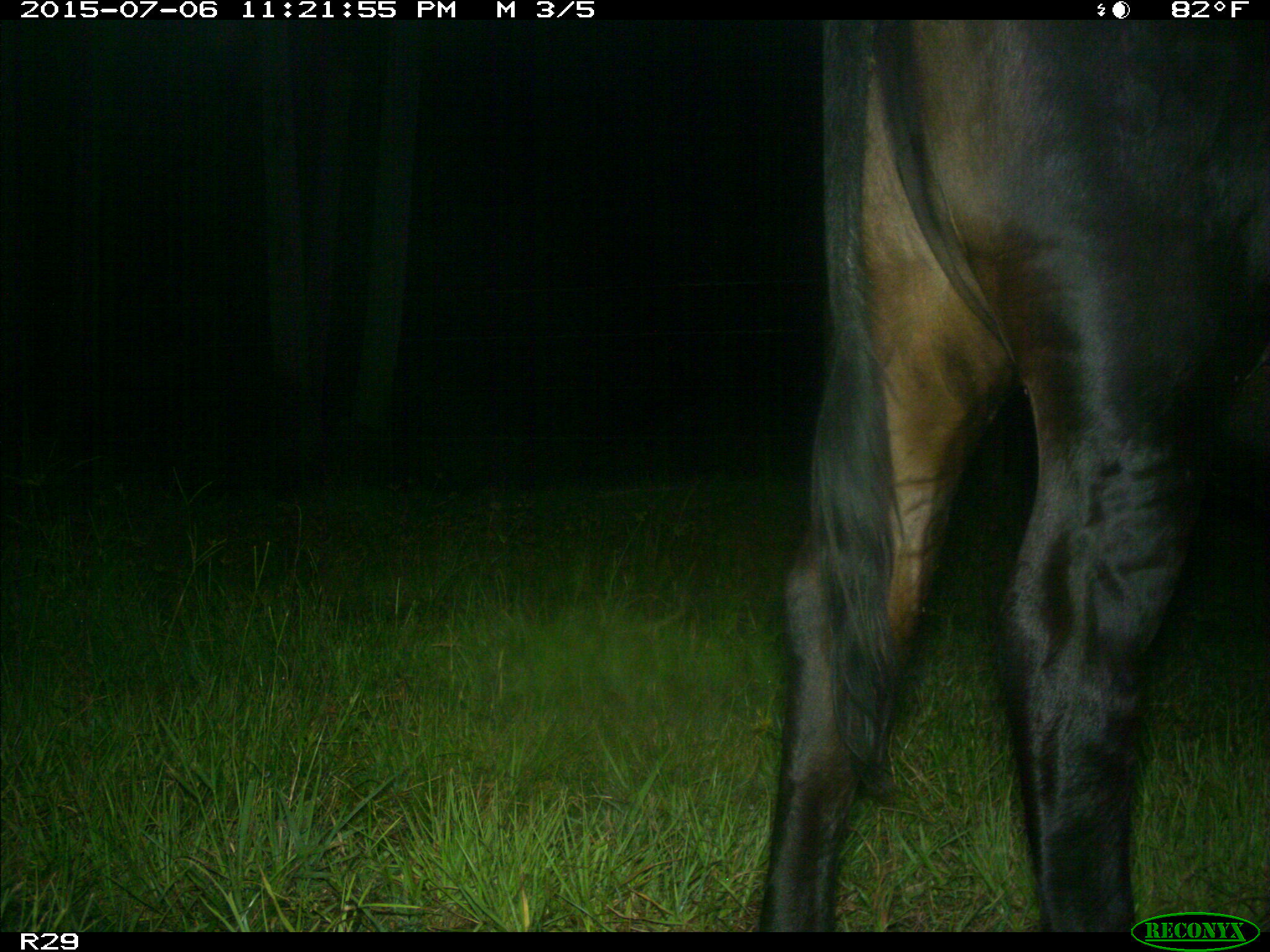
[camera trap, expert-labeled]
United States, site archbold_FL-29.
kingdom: Animalia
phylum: Chordata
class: Mammalia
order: Artiodactyla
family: Bovidae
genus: Bos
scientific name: Bos taurus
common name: domestic cow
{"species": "Bos taurus (domestic cow)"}